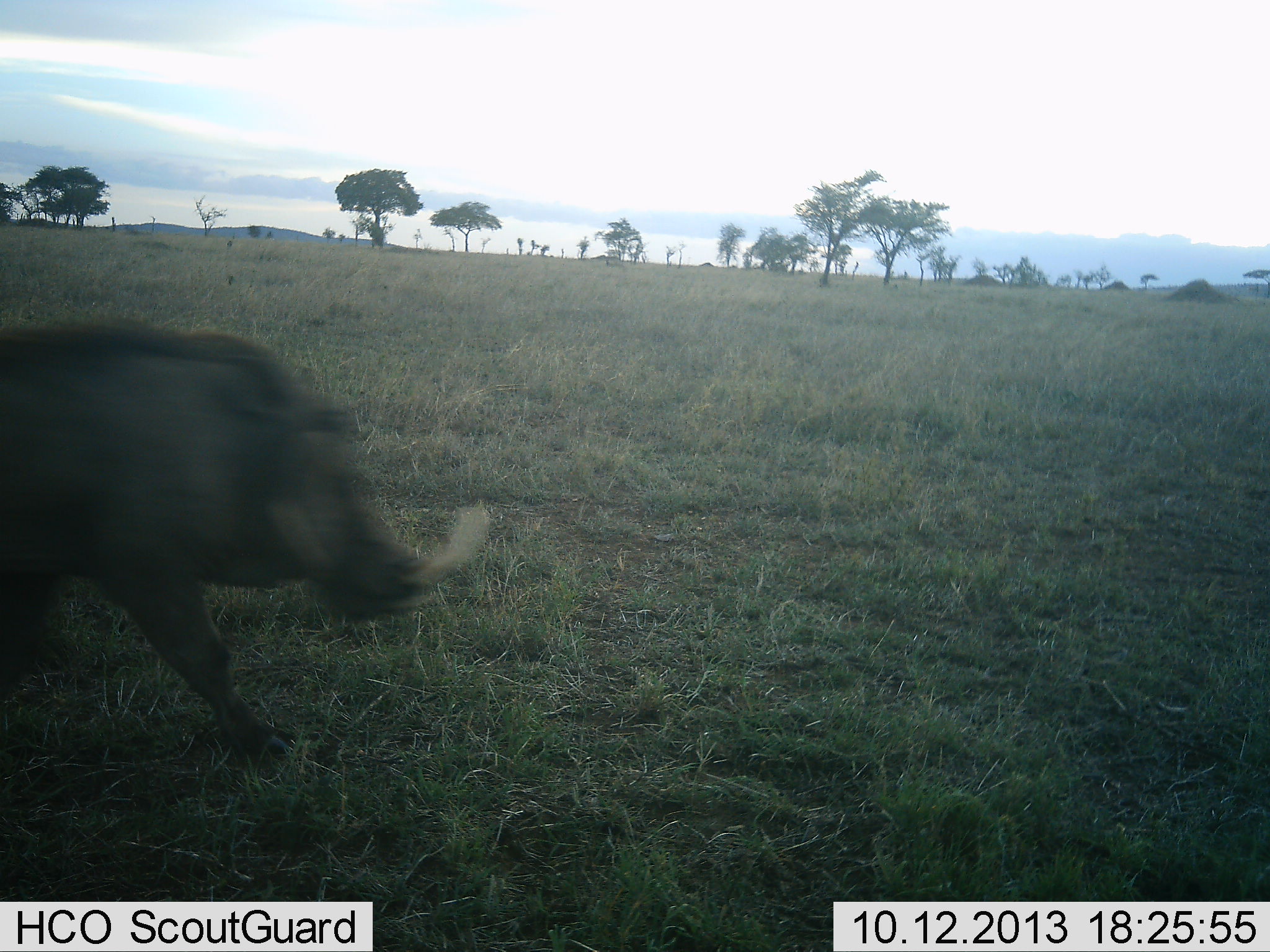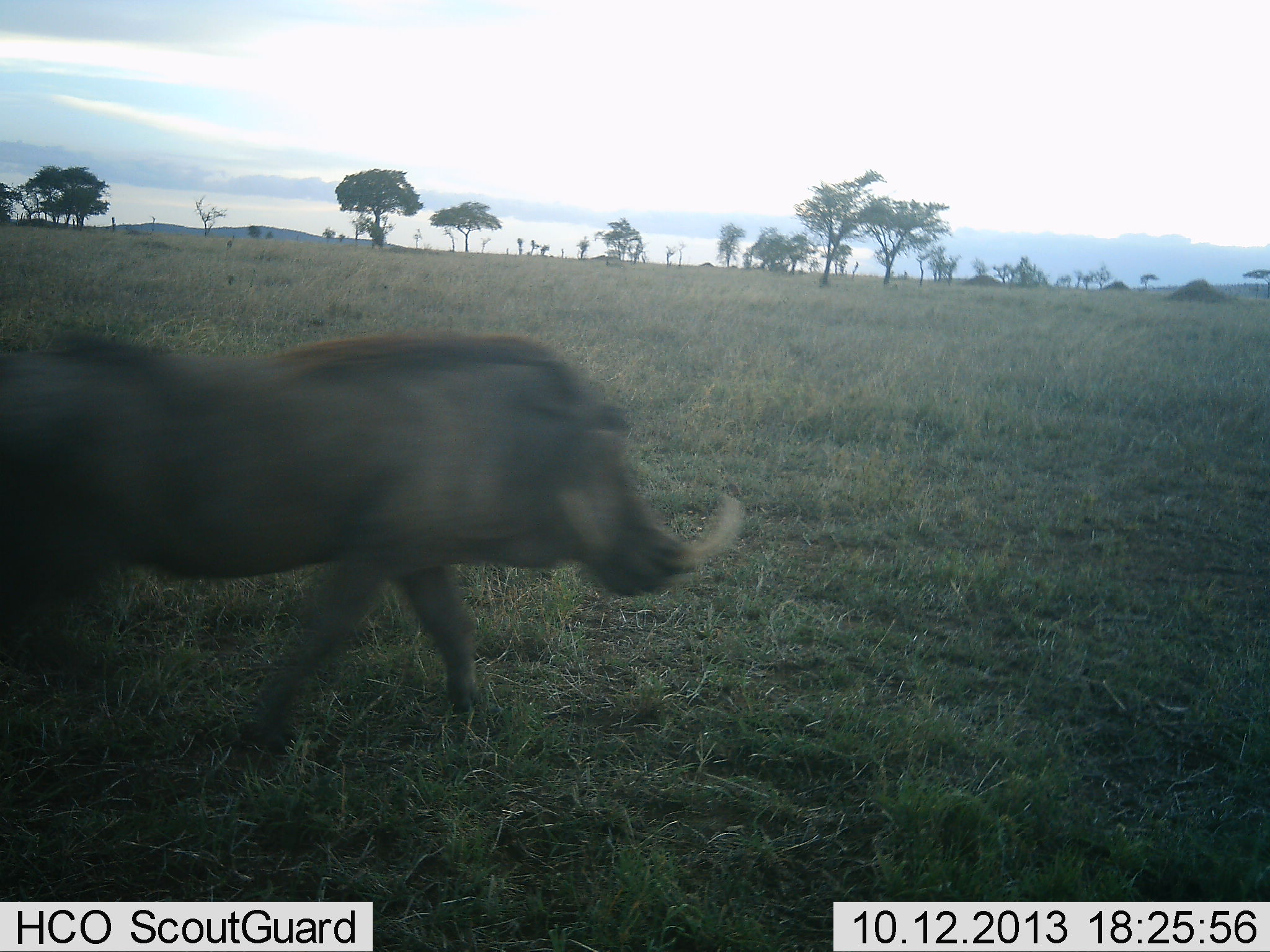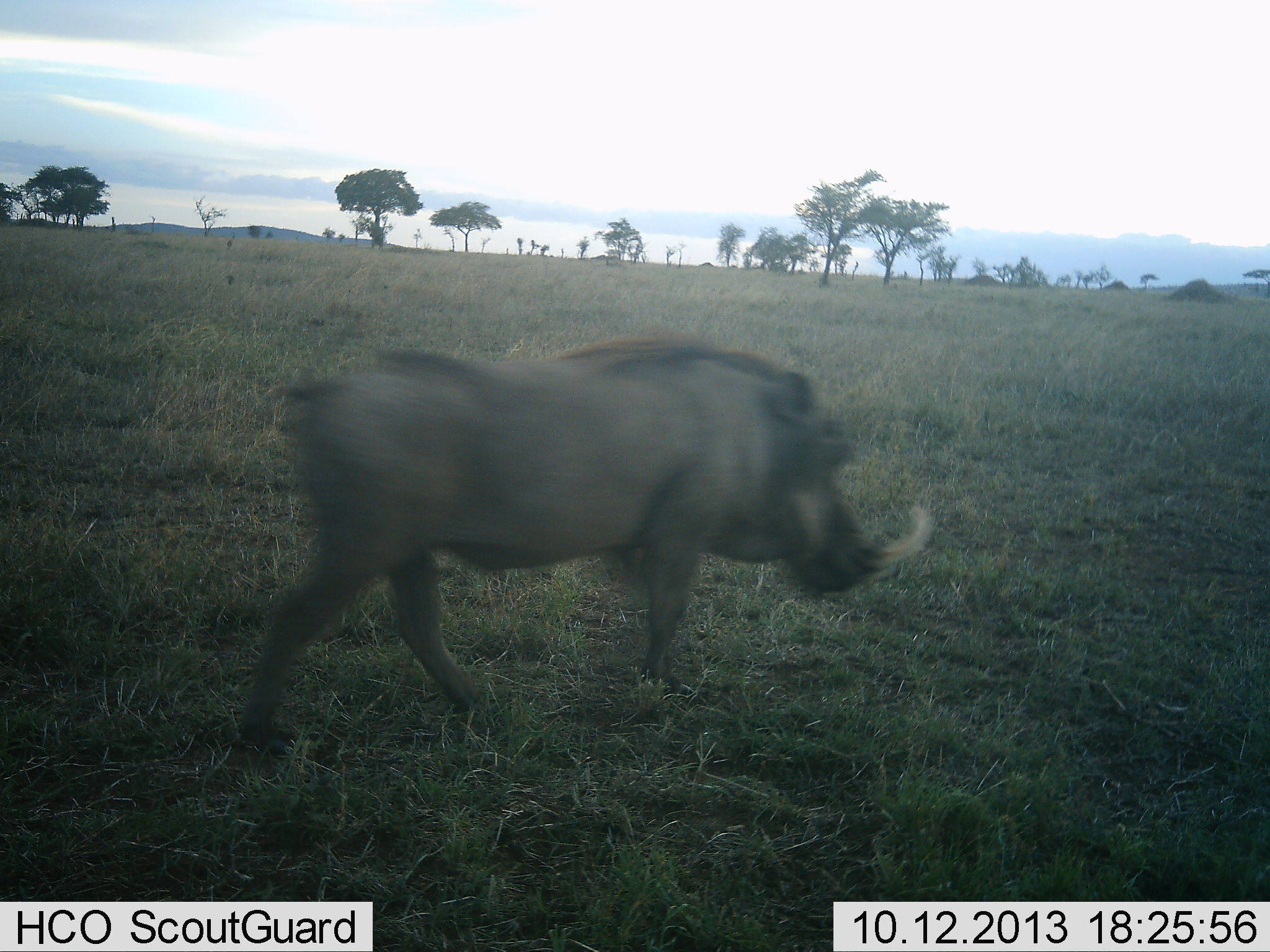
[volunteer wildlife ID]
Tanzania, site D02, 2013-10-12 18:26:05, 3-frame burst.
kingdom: Animalia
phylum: Chordata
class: Mammalia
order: Artiodactyla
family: Suidae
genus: Phacochoerus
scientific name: Phacochoerus africanus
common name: warthog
Warthog (Phacochoerus africanus), count 1. Behavior (volunteer vote fractions): standing 0%, resting 0%, moving 100%, interacting 0%. Young present (vote fraction): 0%. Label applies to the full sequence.